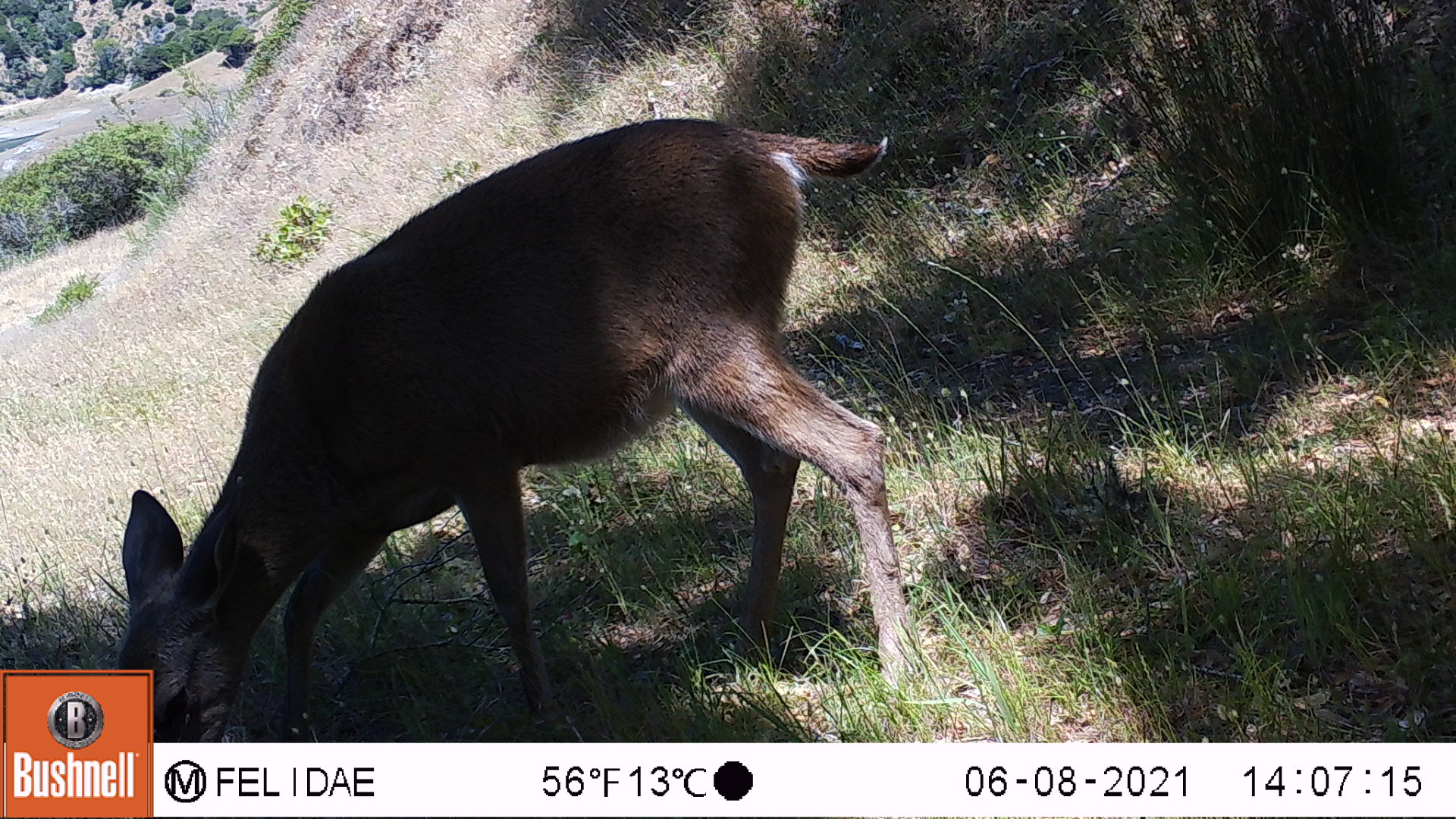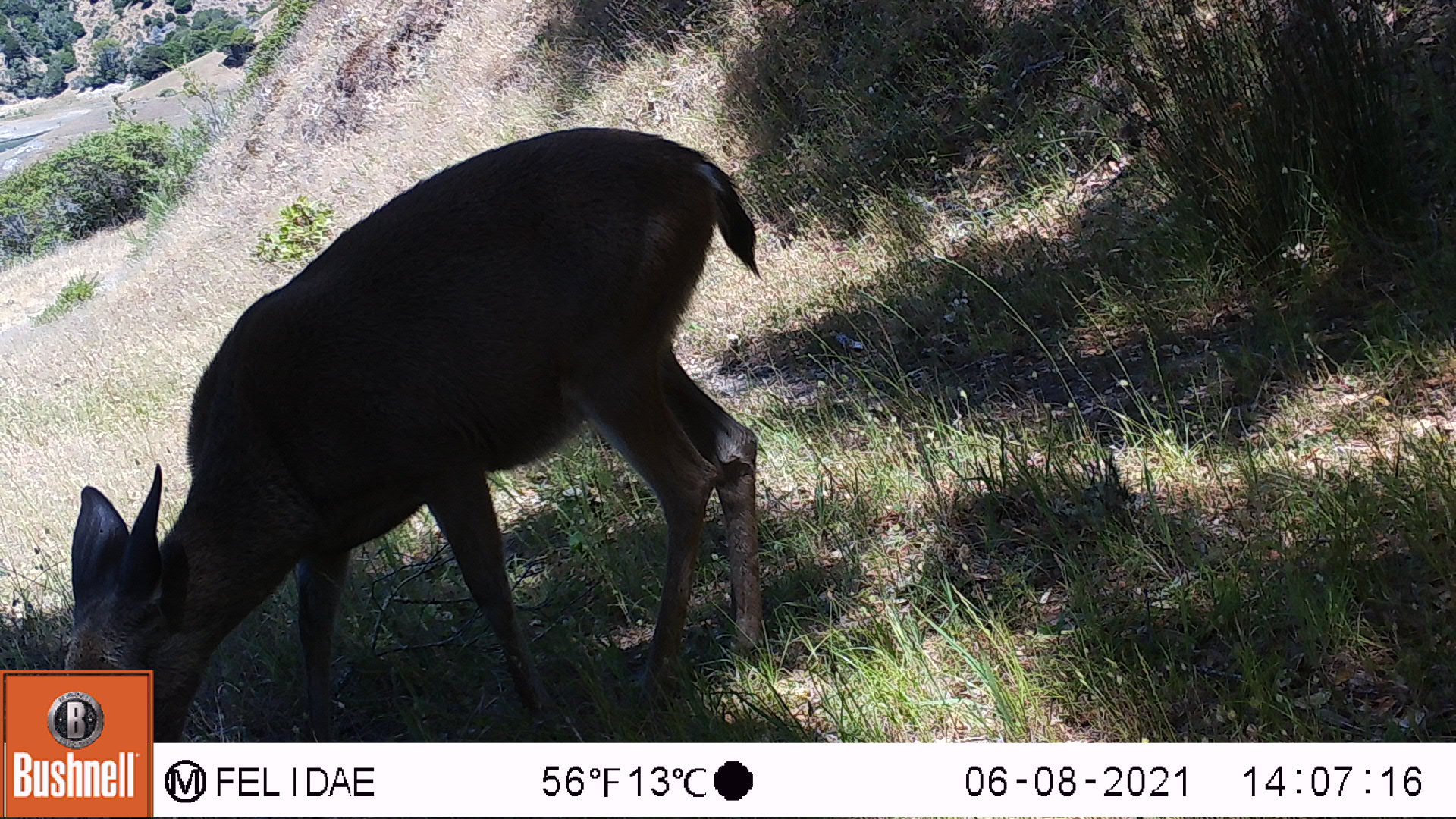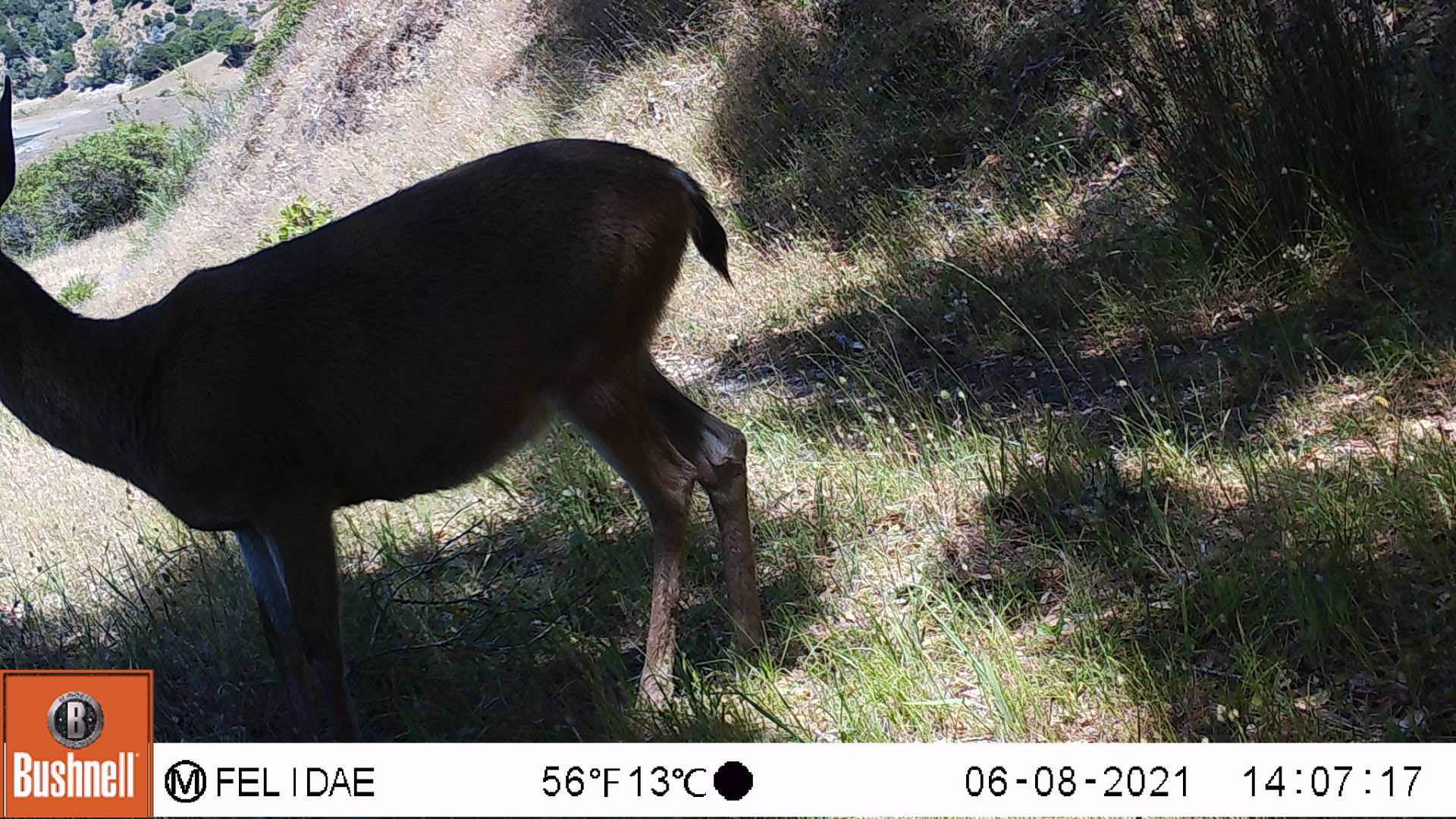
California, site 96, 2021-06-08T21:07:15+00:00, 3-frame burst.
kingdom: Animalia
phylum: Chordata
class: Mammalia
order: Artiodactyla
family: Cervidae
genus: Odocoileus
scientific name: Odocoileus hemionus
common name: mule deer